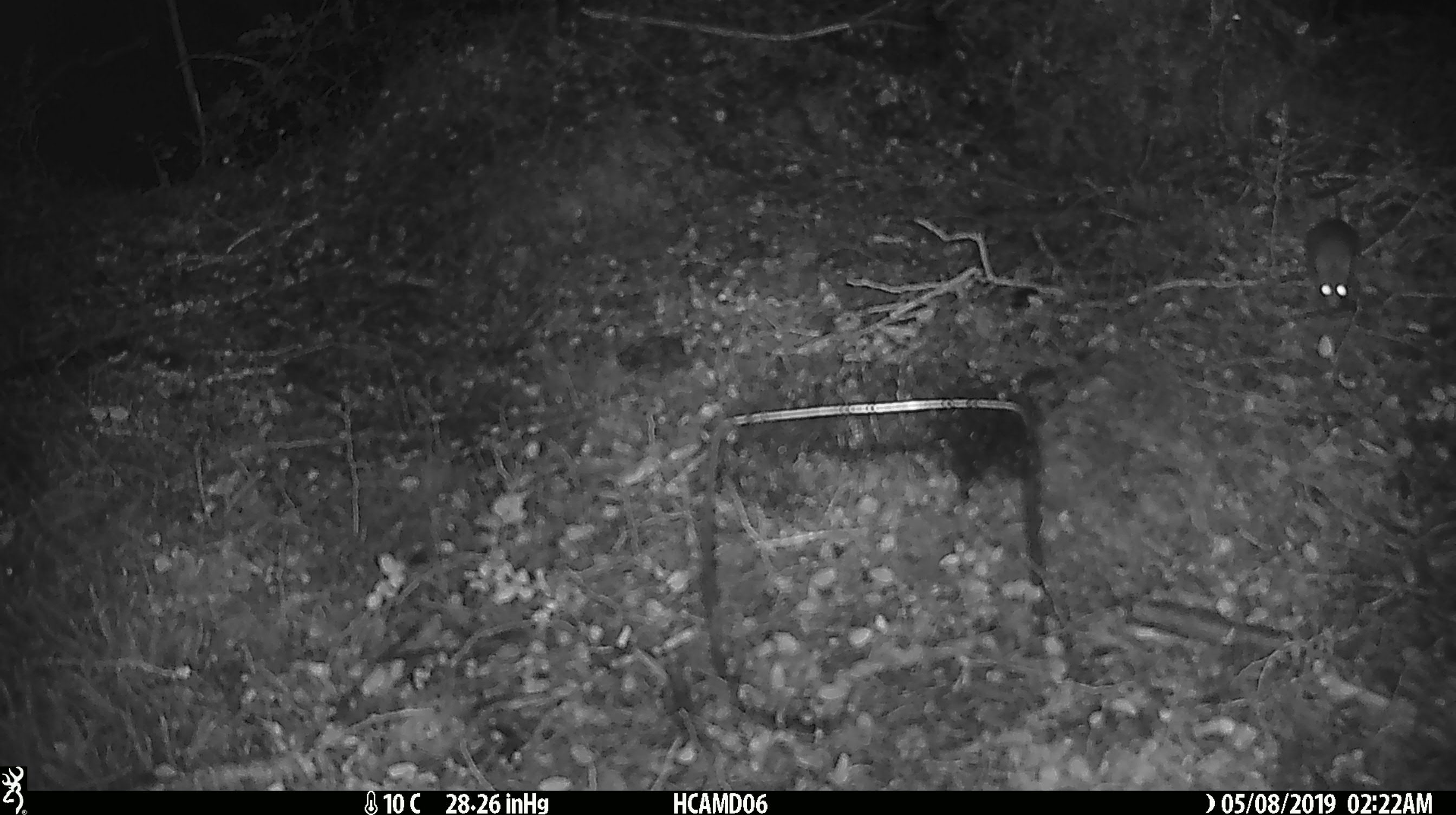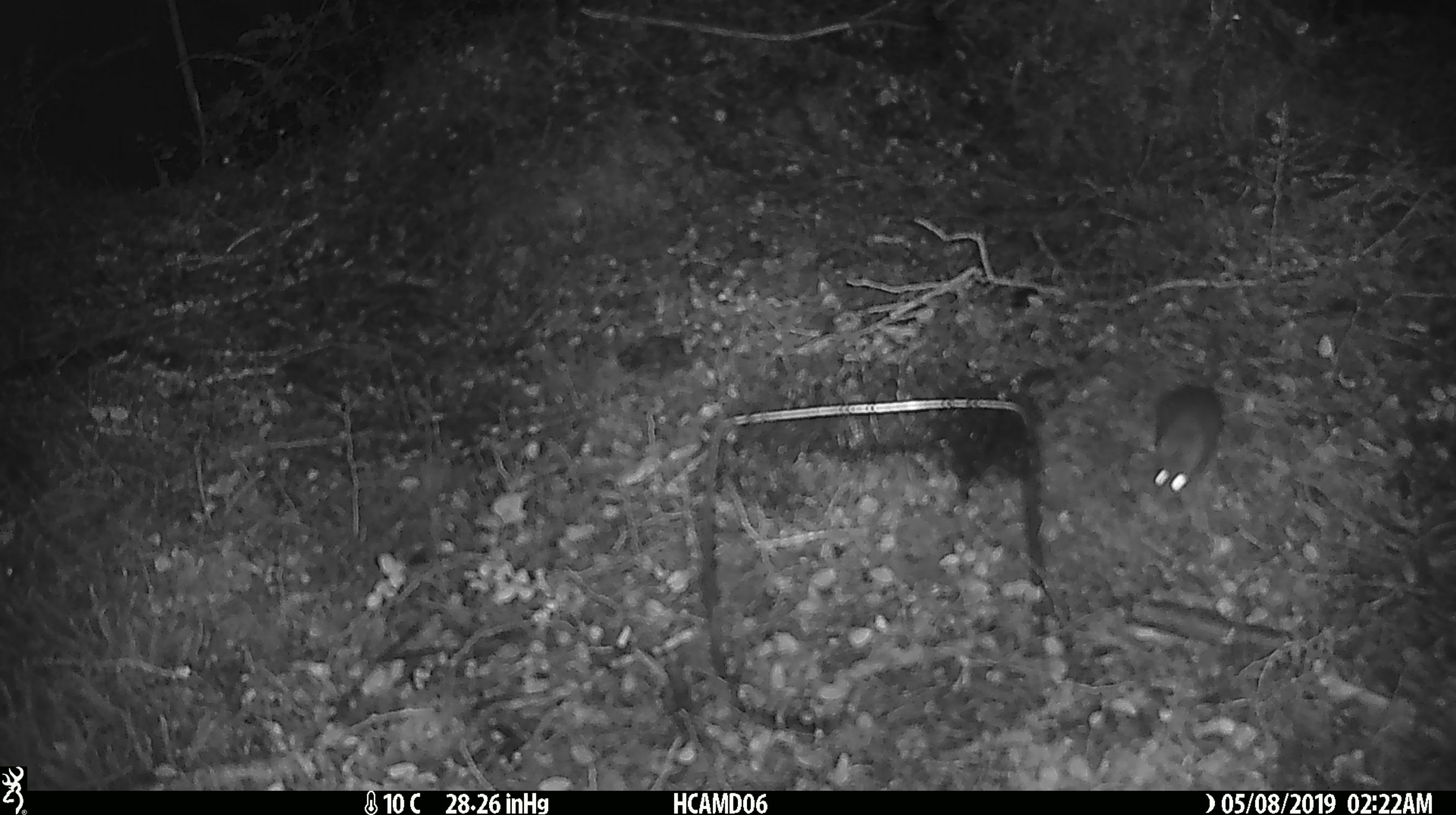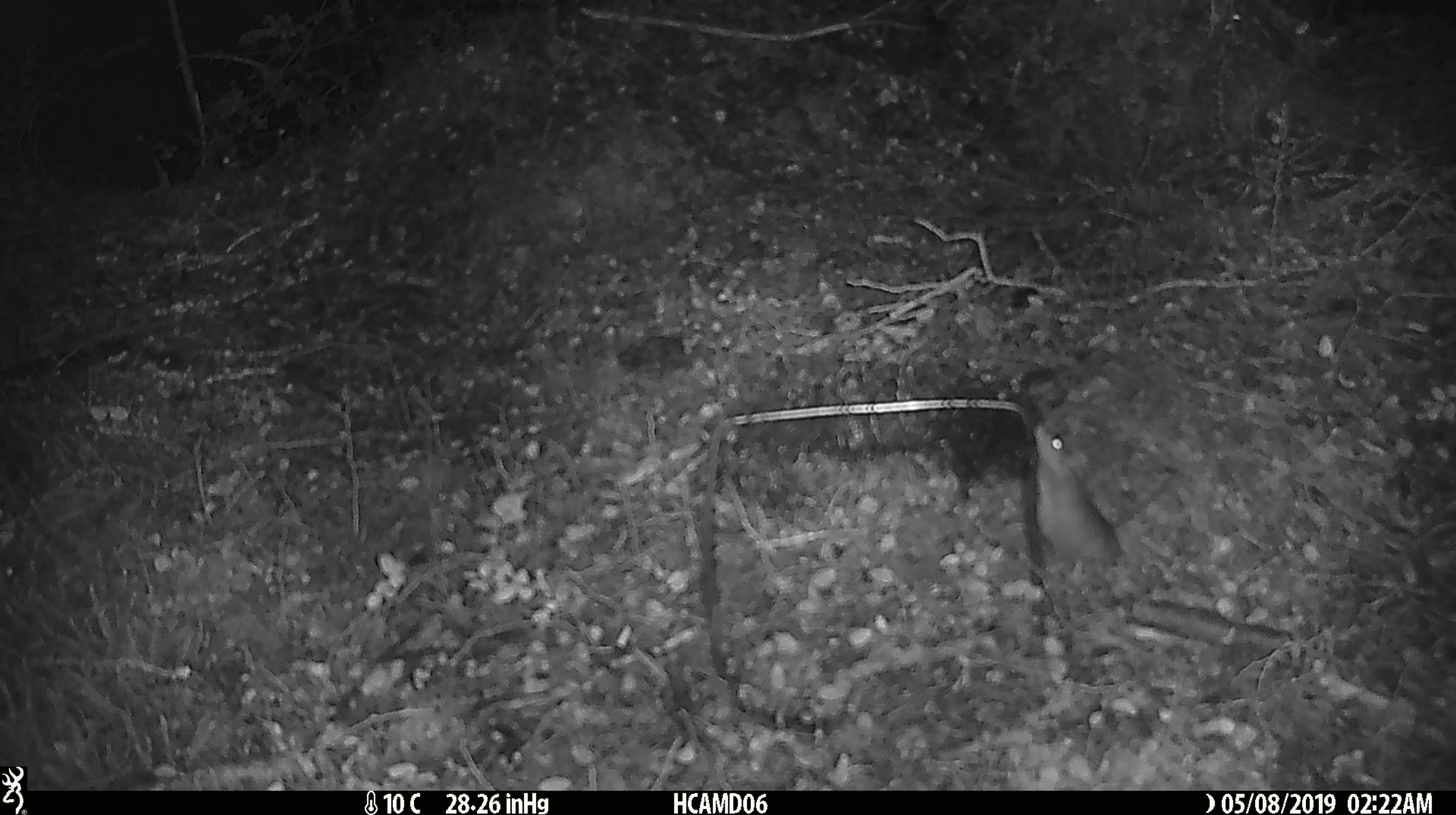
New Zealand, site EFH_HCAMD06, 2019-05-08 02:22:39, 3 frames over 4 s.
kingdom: Animalia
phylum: Chordata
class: Mammalia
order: Rodentia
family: Muridae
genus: Rattus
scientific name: Rattus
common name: rat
Rat (Rattus).